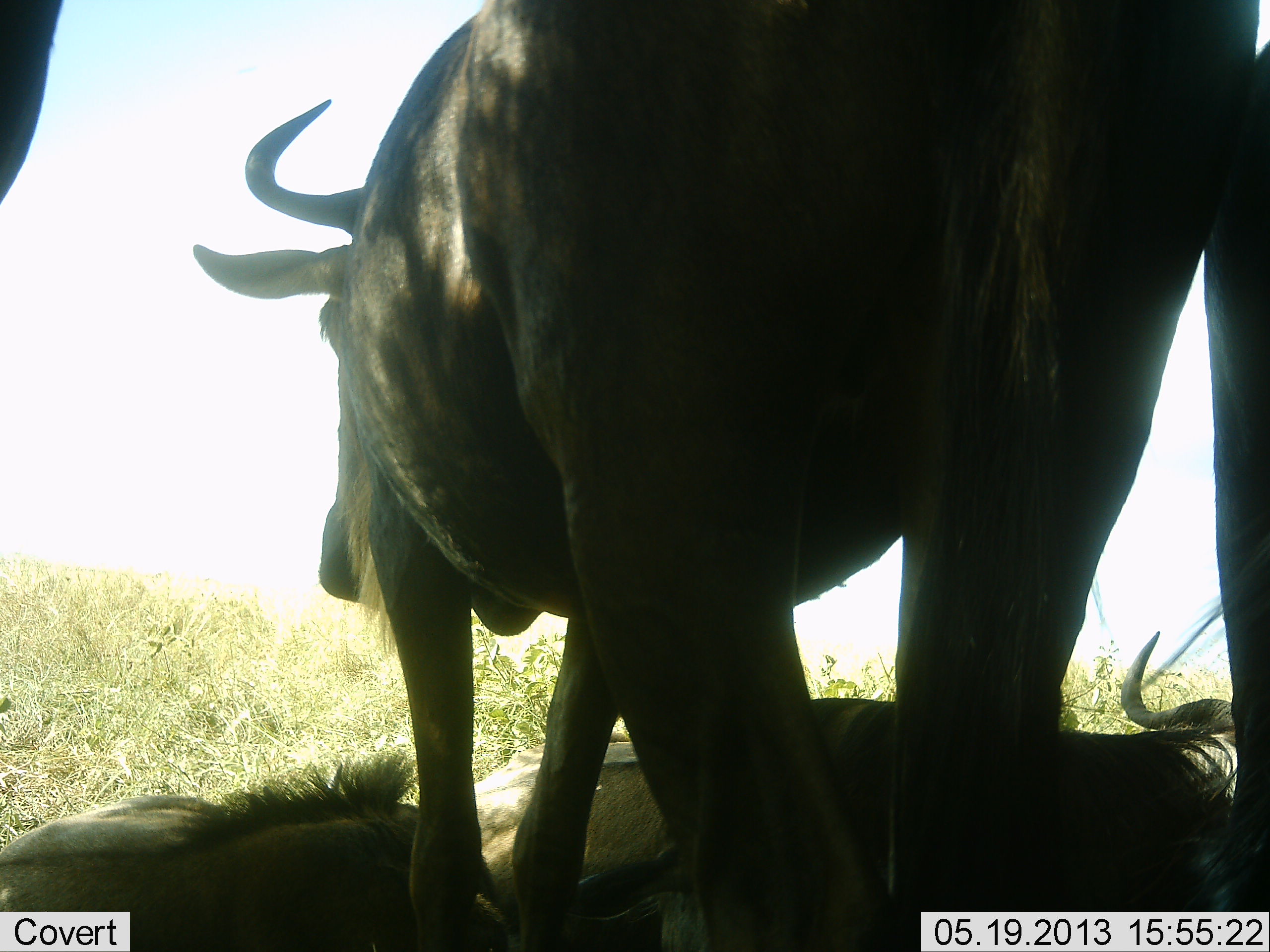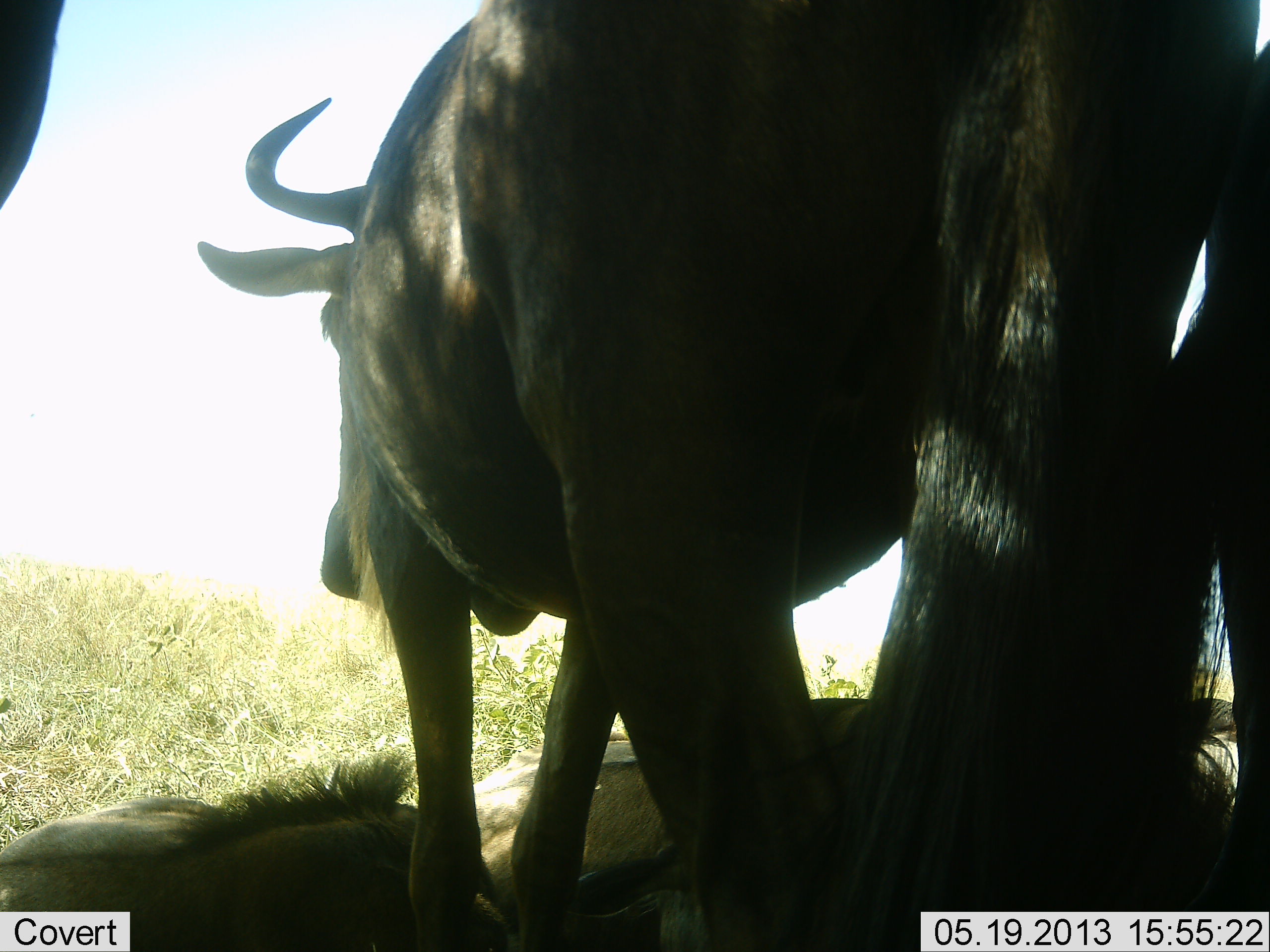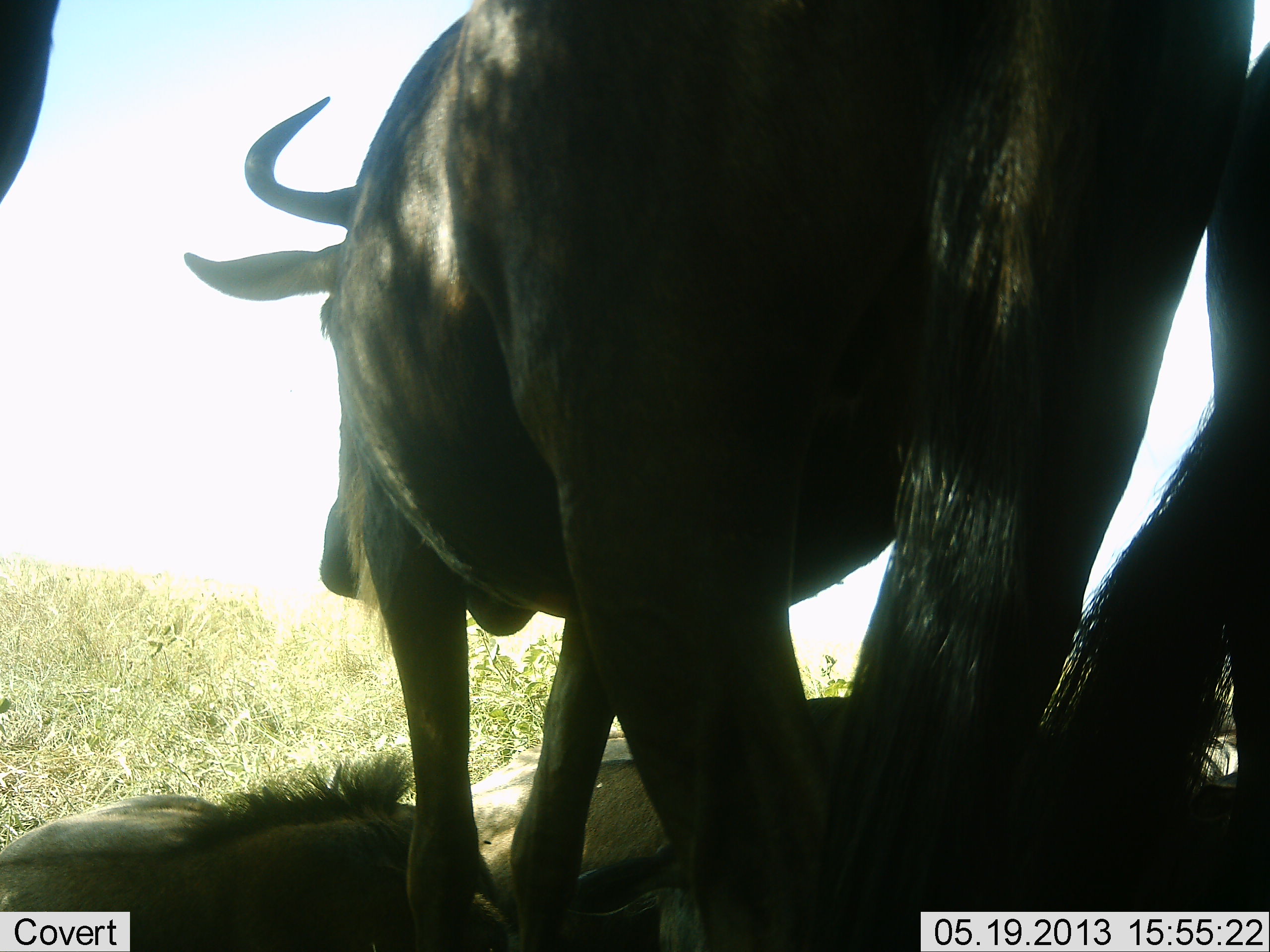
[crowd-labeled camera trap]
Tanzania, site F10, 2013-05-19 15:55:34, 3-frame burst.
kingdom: Animalia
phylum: Chordata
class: Mammalia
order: Artiodactyla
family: Bovidae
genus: Connochaetes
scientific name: Connochaetes taurinus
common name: blue wildebeest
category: wildebeest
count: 3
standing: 77%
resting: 73%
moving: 5%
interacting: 5%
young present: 23%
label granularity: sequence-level